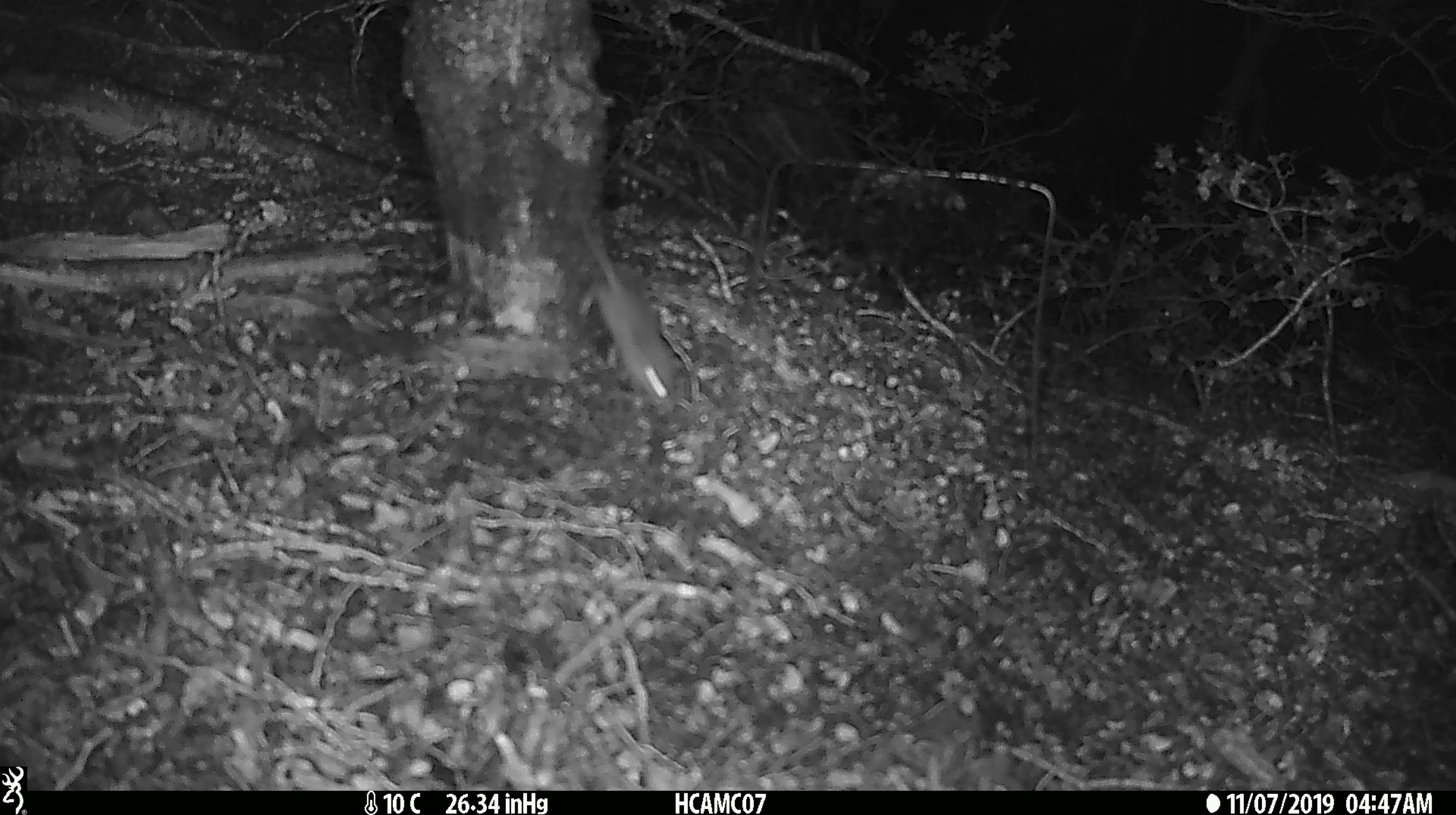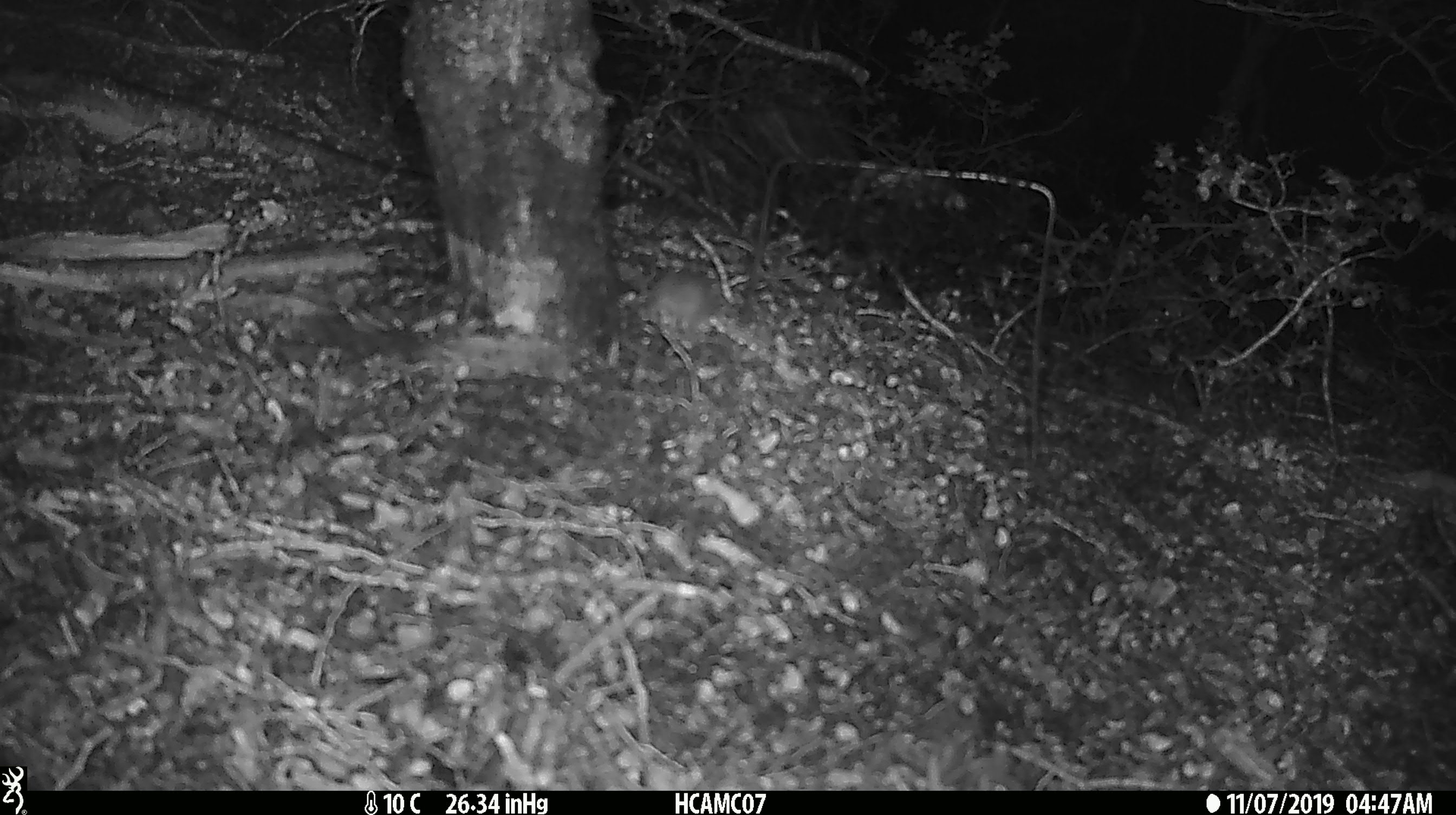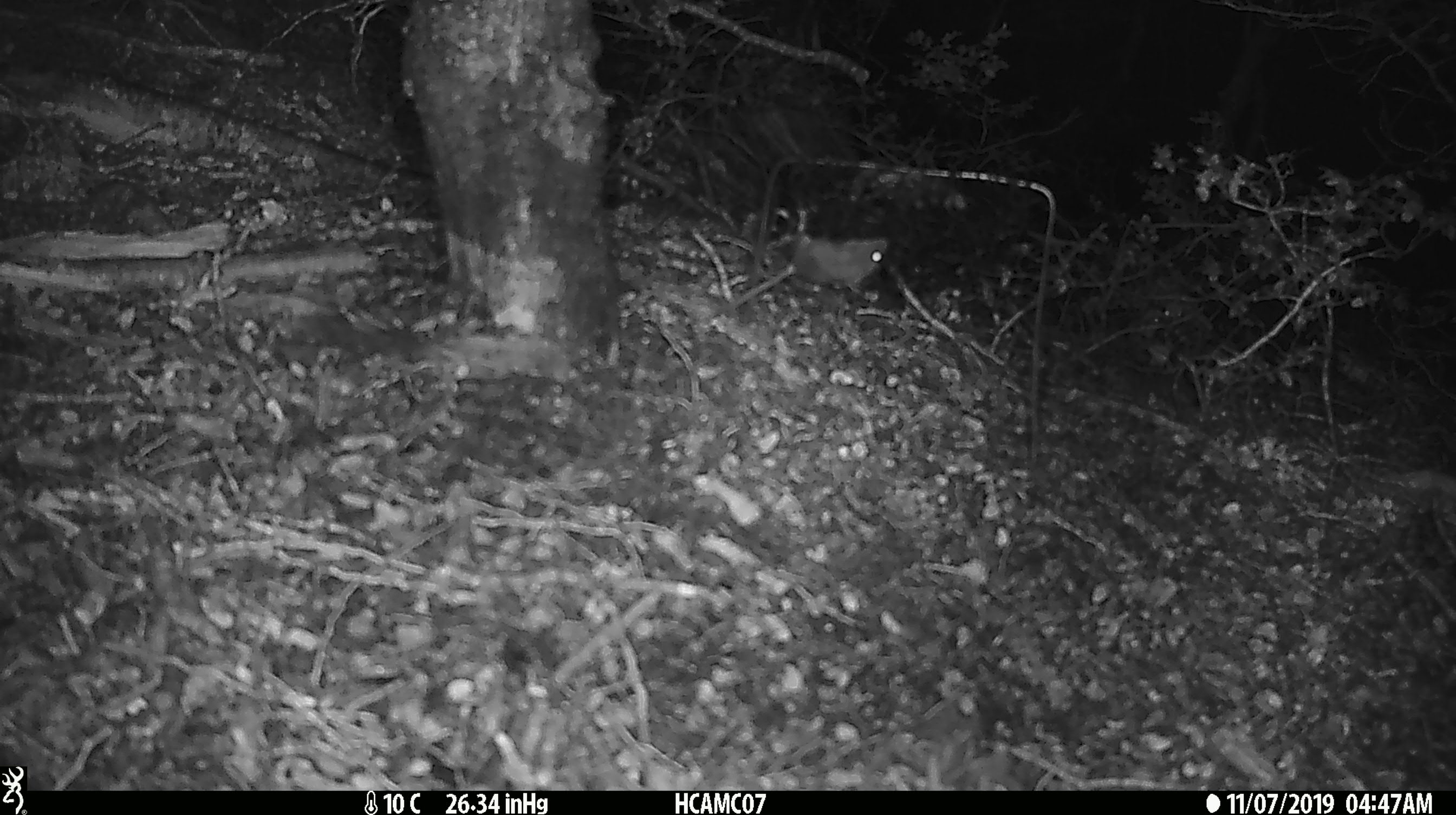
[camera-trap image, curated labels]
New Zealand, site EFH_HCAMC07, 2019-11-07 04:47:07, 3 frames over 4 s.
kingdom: Animalia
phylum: Chordata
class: Mammalia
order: Rodentia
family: Muridae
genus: Mus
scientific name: Mus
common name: mouse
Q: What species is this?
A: Mouse (Mus).